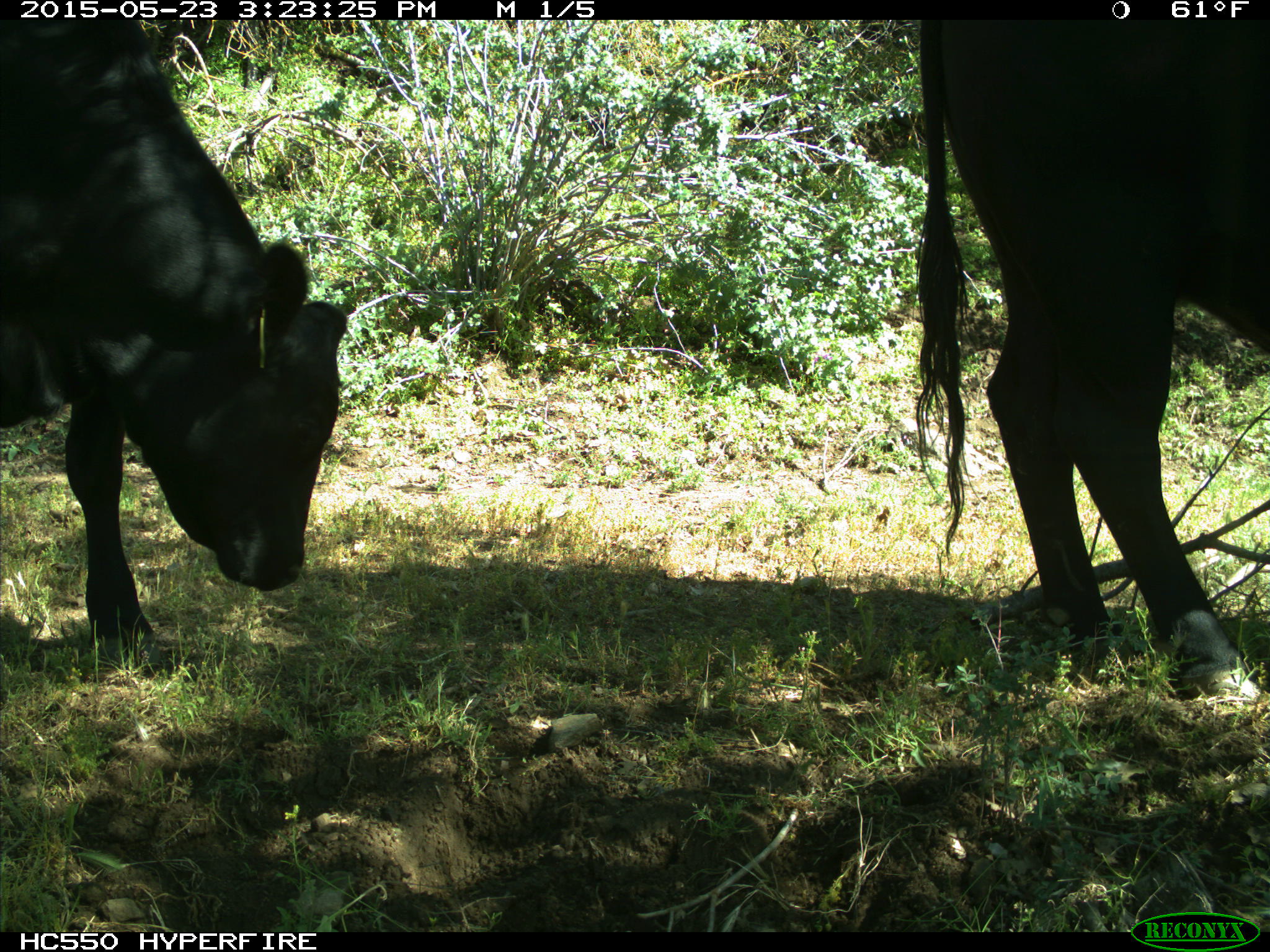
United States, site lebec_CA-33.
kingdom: Animalia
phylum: Chordata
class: Mammalia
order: Artiodactyla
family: Bovidae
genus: Bos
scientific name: Bos taurus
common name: domestic cow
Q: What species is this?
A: Bos taurus (domestic cow).